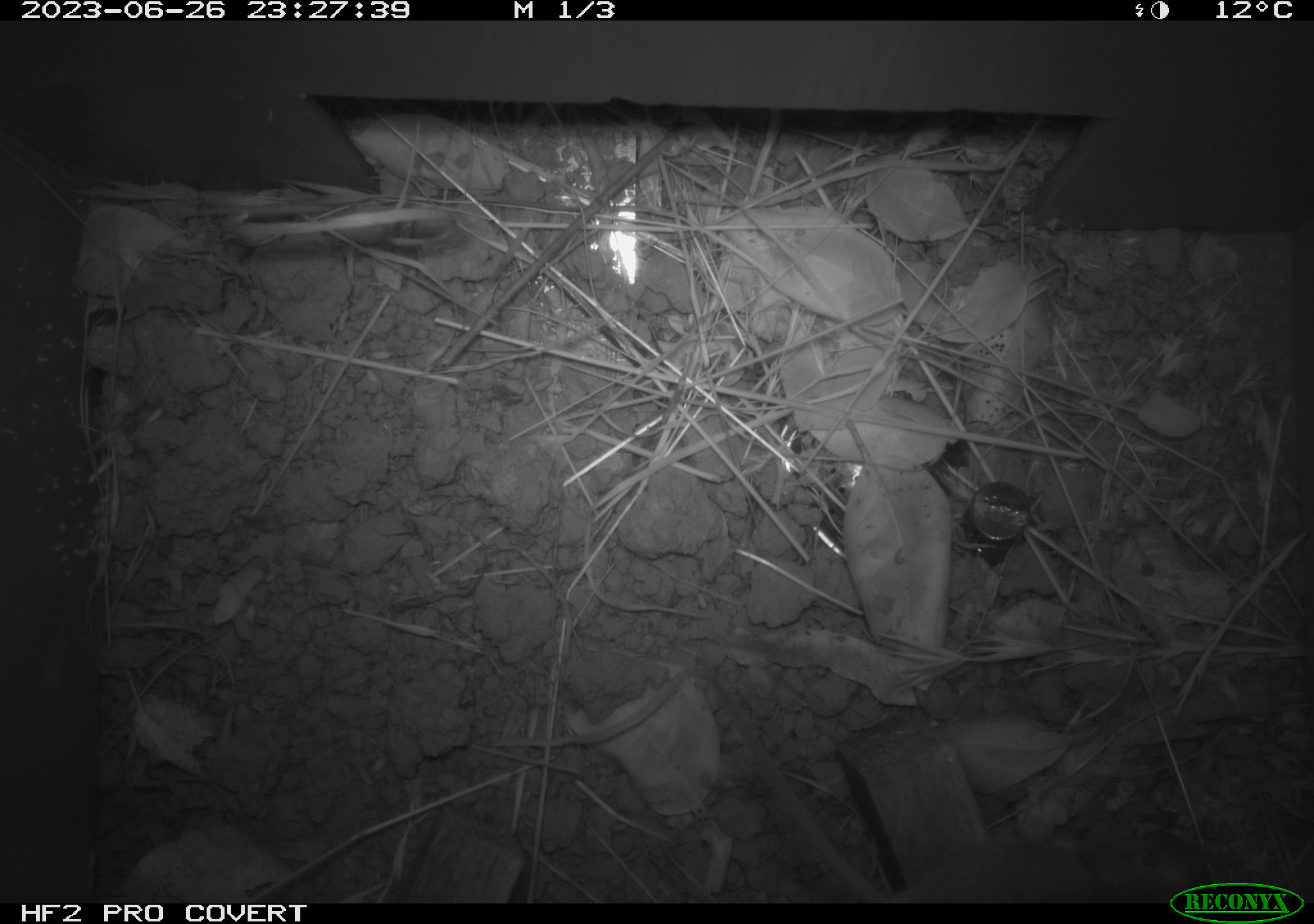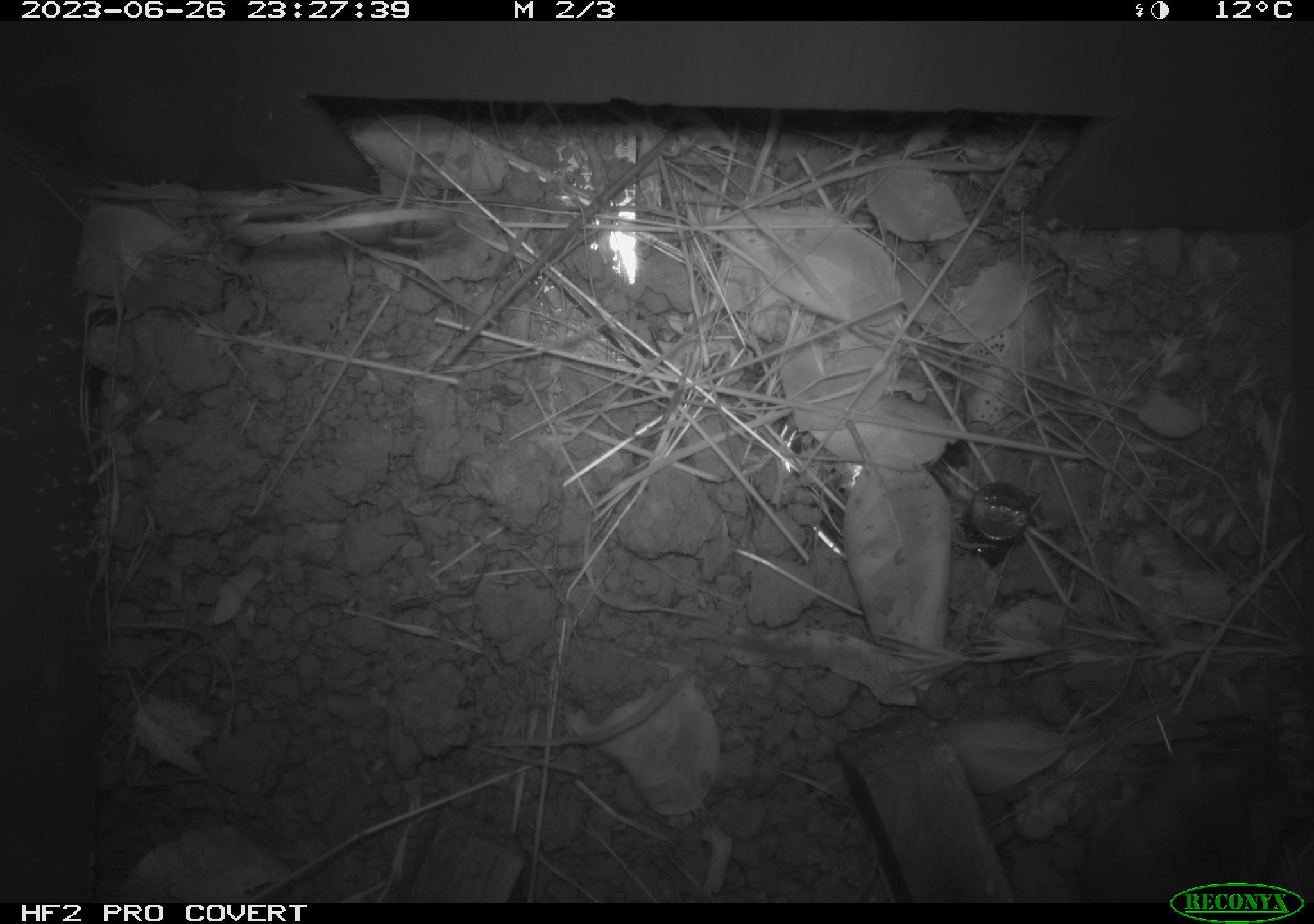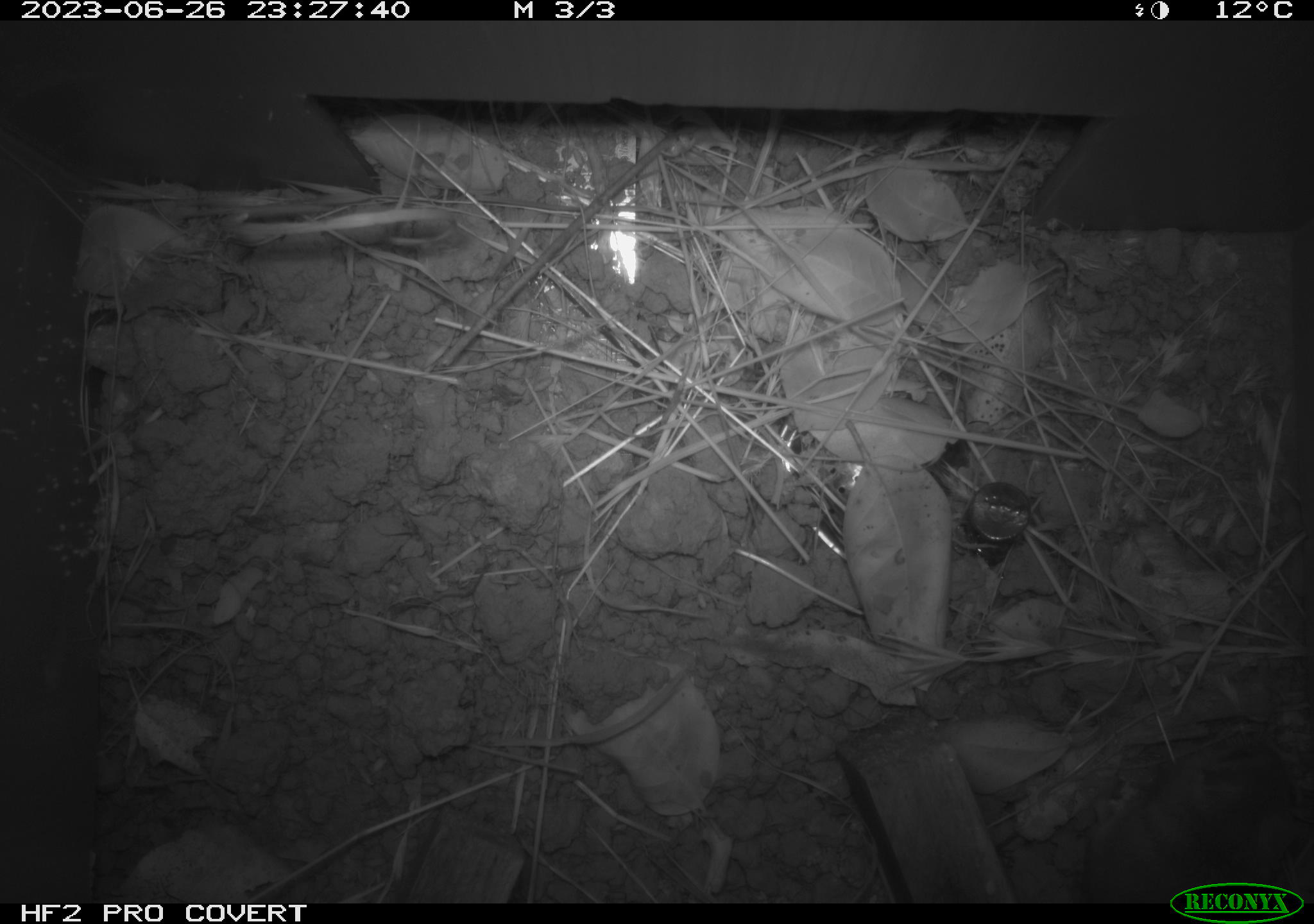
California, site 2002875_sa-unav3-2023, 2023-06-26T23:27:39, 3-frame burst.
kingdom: Animalia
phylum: Chordata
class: Mammalia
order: Rodentia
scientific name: Rodentia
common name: mouse species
Mouse species (Rodentia).